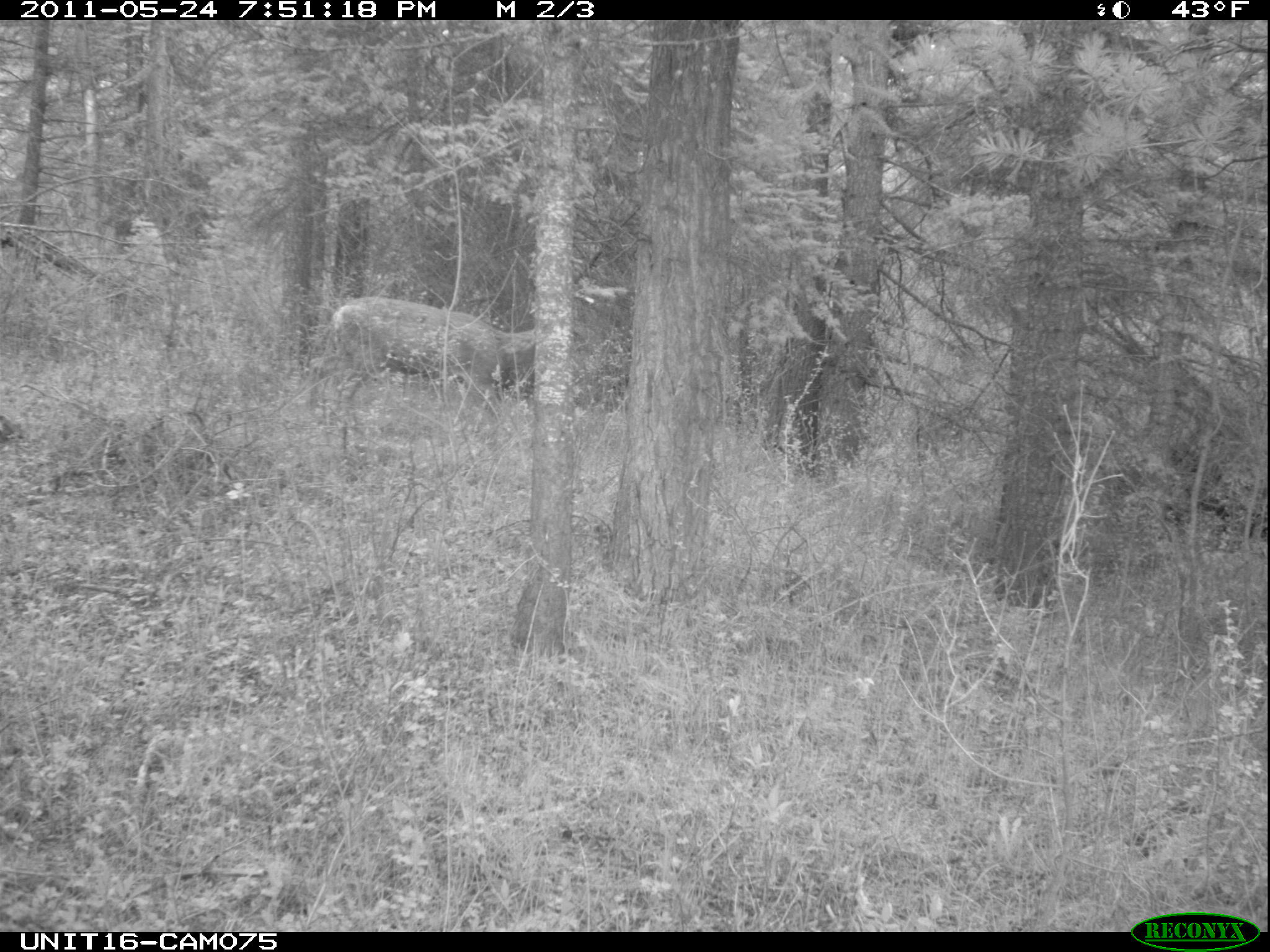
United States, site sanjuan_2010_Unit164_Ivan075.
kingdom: Animalia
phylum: Chordata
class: Mammalia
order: Artiodactyla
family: Cervidae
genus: Odocoileus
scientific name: Odocoileus hemionus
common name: mule deer